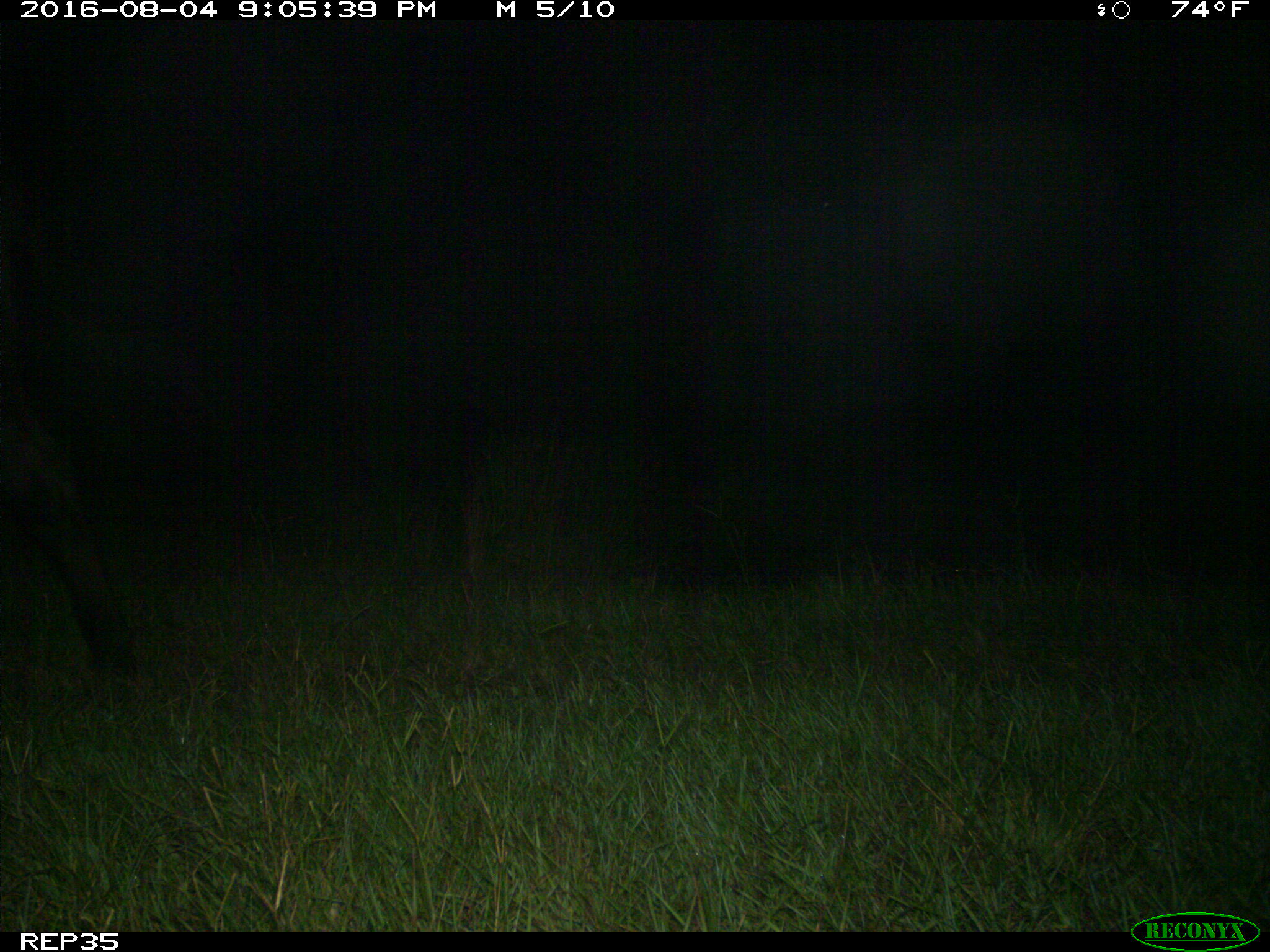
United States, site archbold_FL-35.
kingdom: Animalia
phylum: Chordata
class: Mammalia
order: Artiodactyla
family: Bovidae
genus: Bos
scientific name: Bos taurus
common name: domestic cow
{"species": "Bos taurus (domestic cow)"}